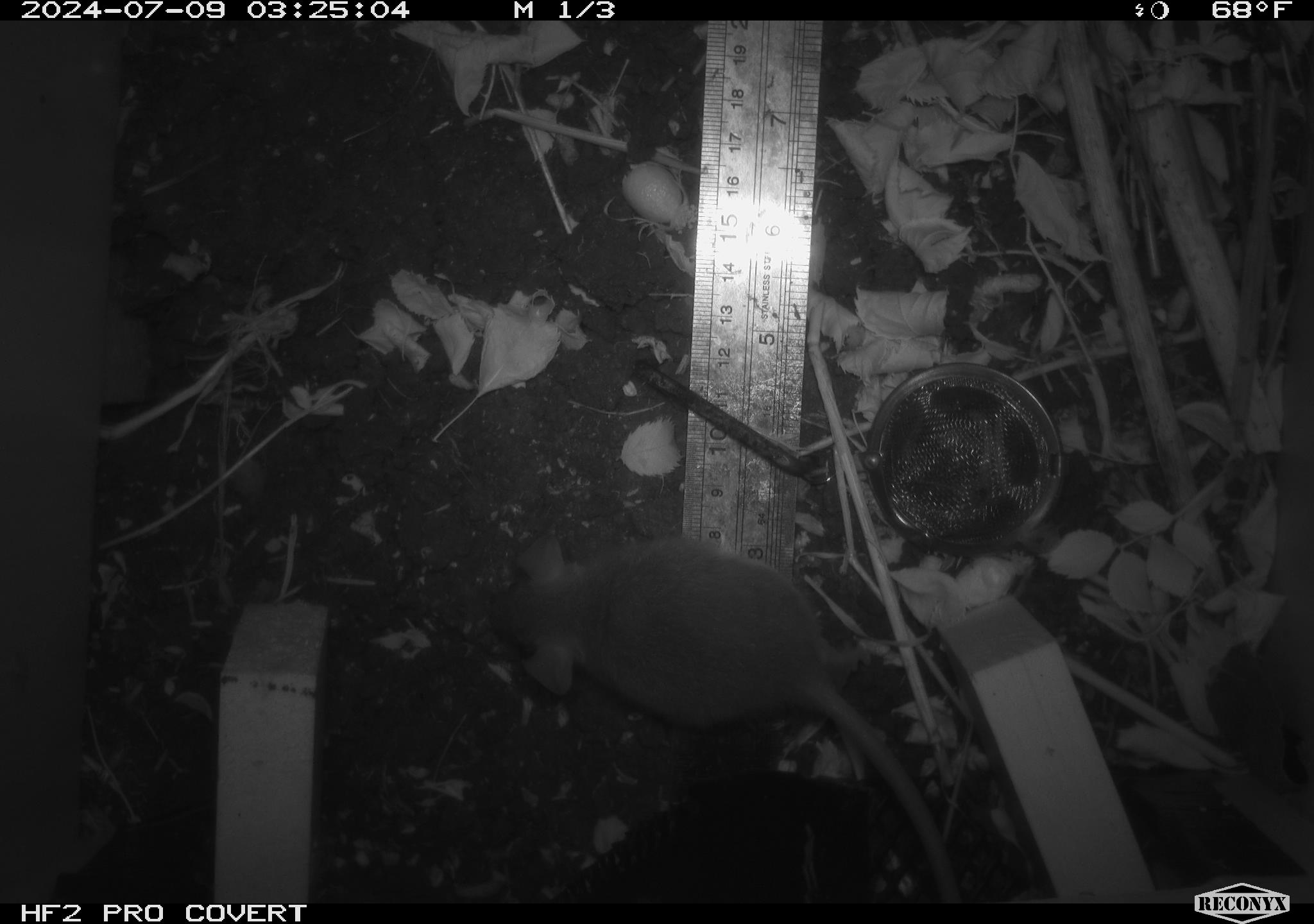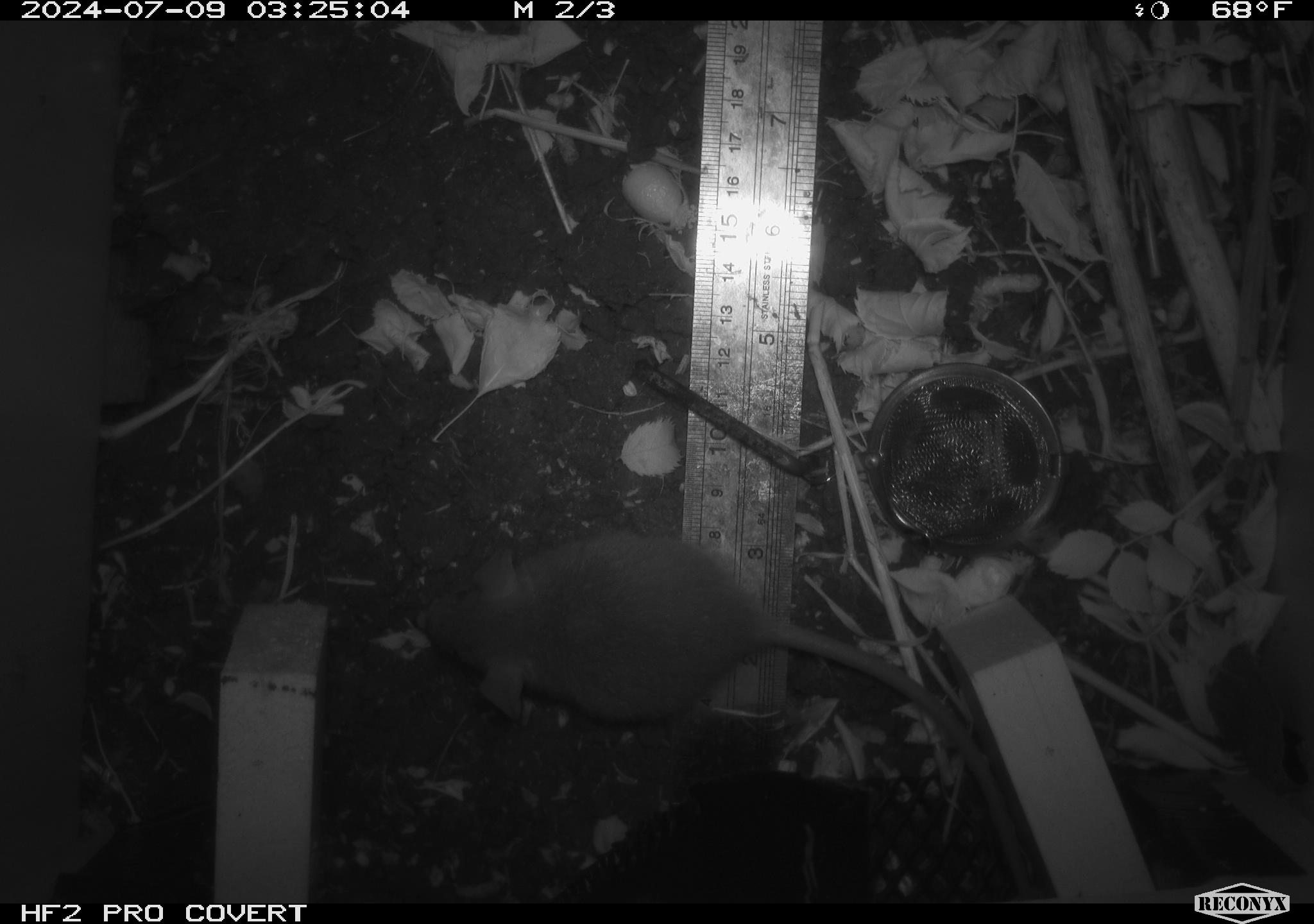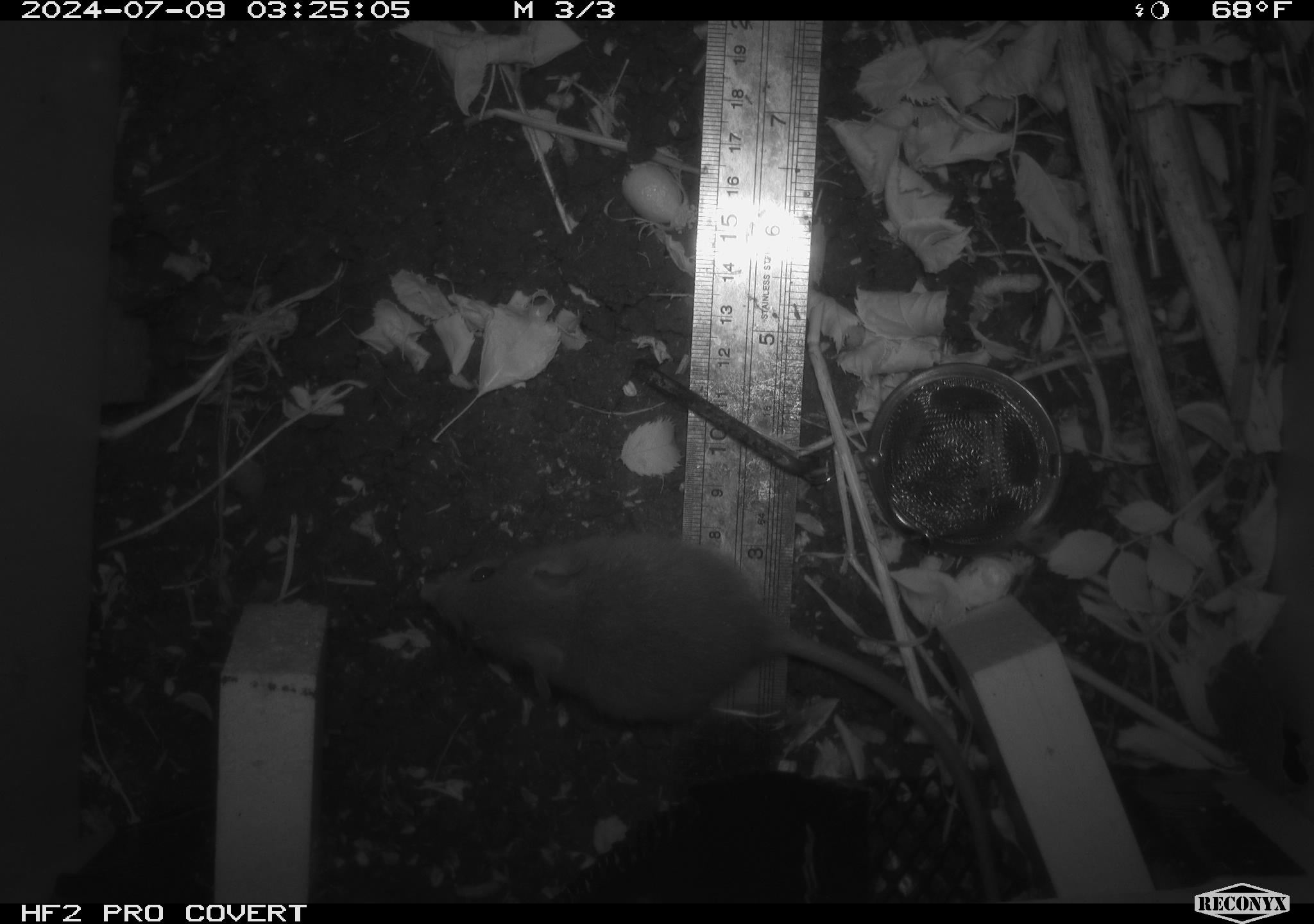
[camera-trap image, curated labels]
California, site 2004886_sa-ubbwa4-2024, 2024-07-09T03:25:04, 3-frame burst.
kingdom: Animalia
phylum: Chordata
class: Mammalia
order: Rodentia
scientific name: Rodentia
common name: woodrat or rat or mouse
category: woodrat or rat or mouse species